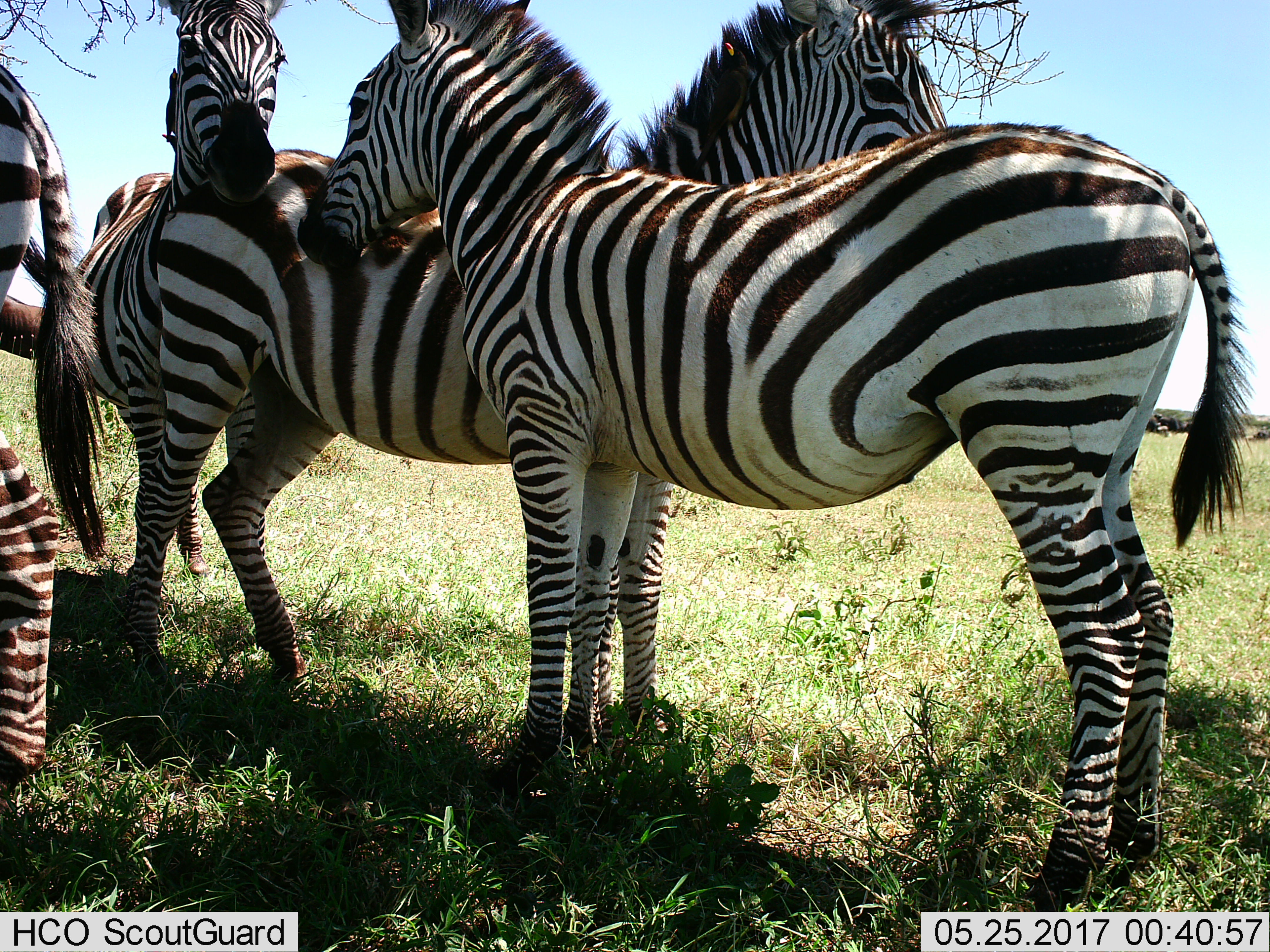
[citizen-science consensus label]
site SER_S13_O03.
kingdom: Animalia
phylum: Chordata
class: Mammalia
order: Perissodactyla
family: Equidae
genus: Equus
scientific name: Equus quagga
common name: plains zebra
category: zebraplains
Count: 4.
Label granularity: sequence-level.